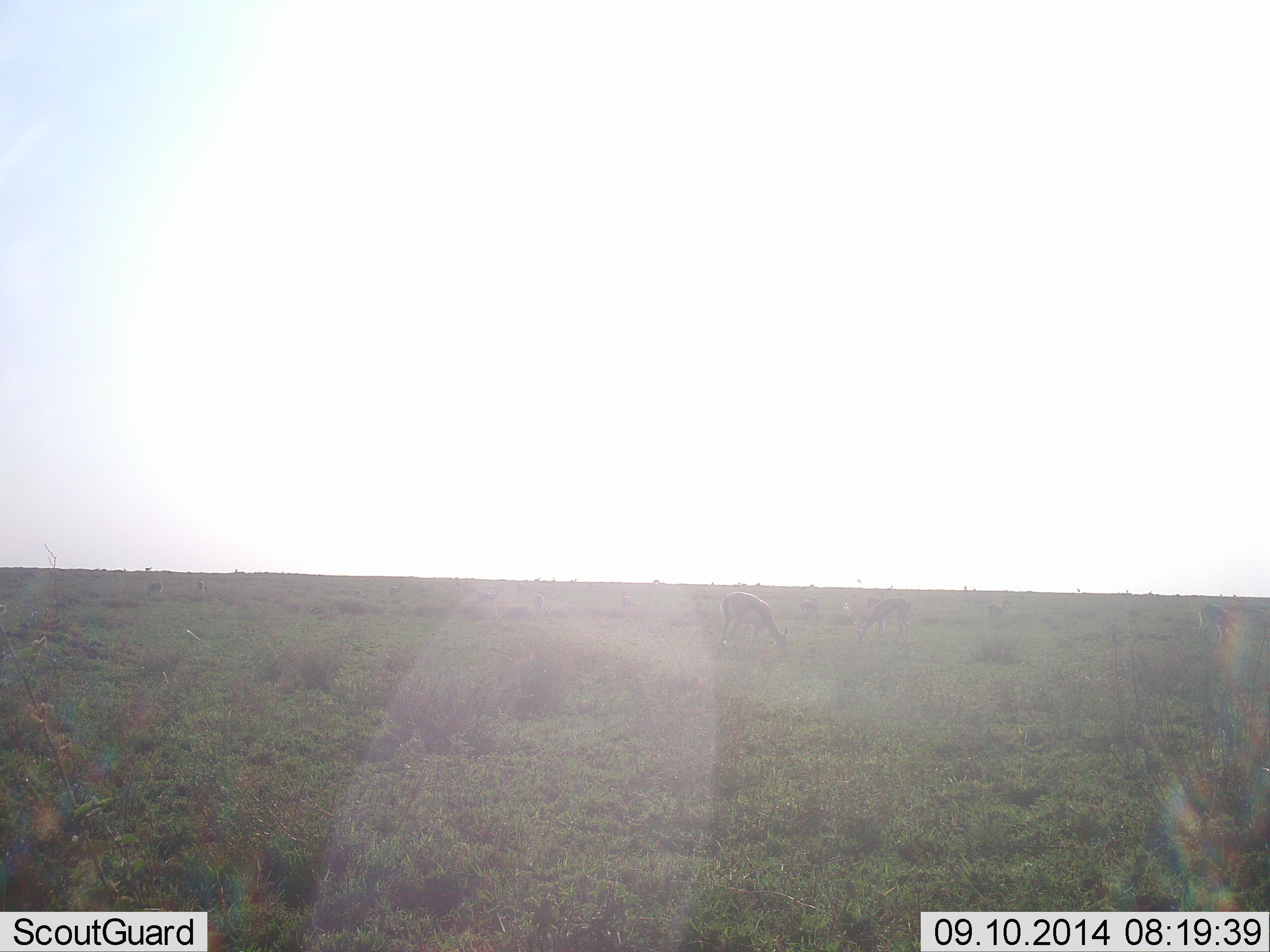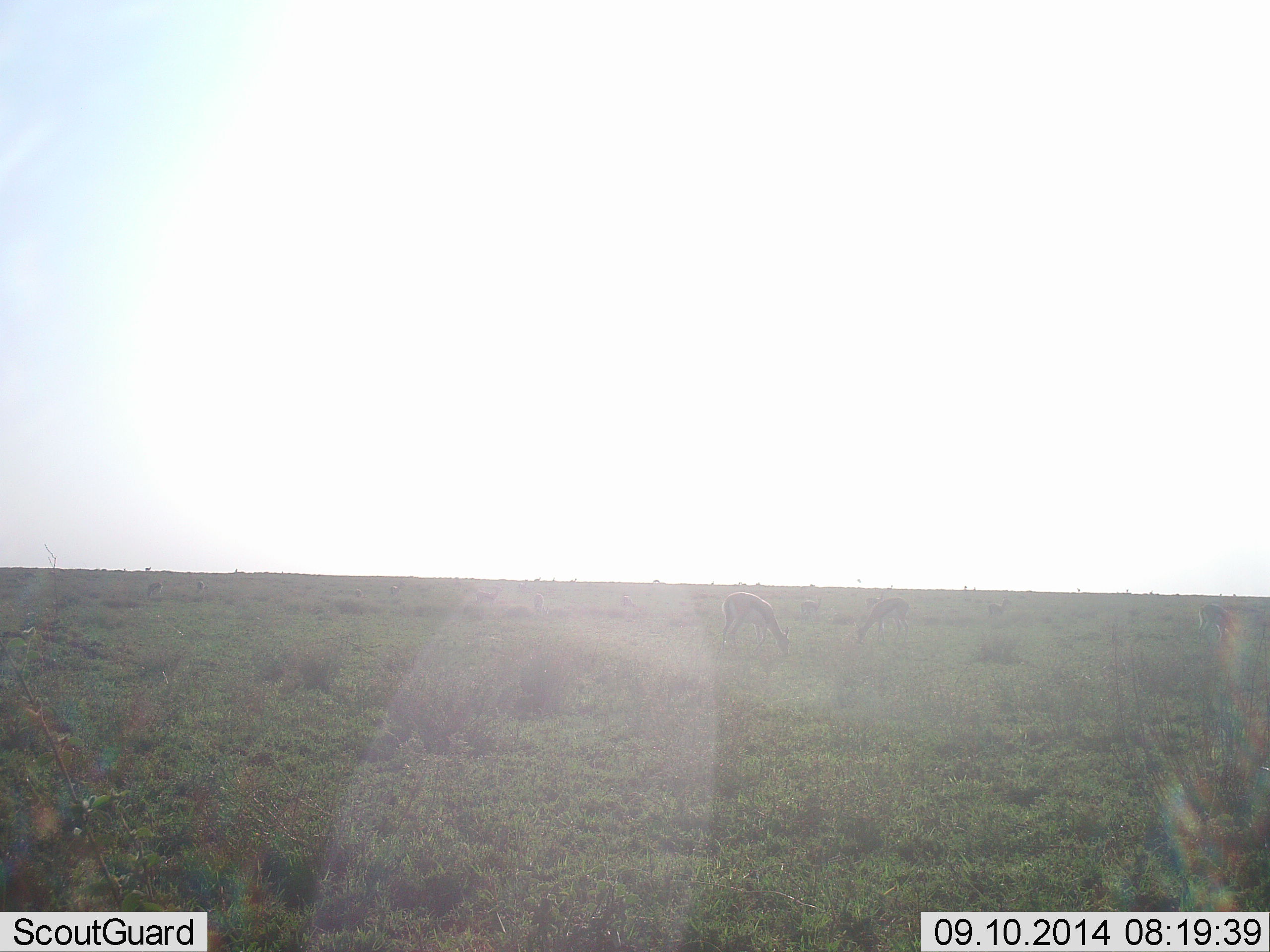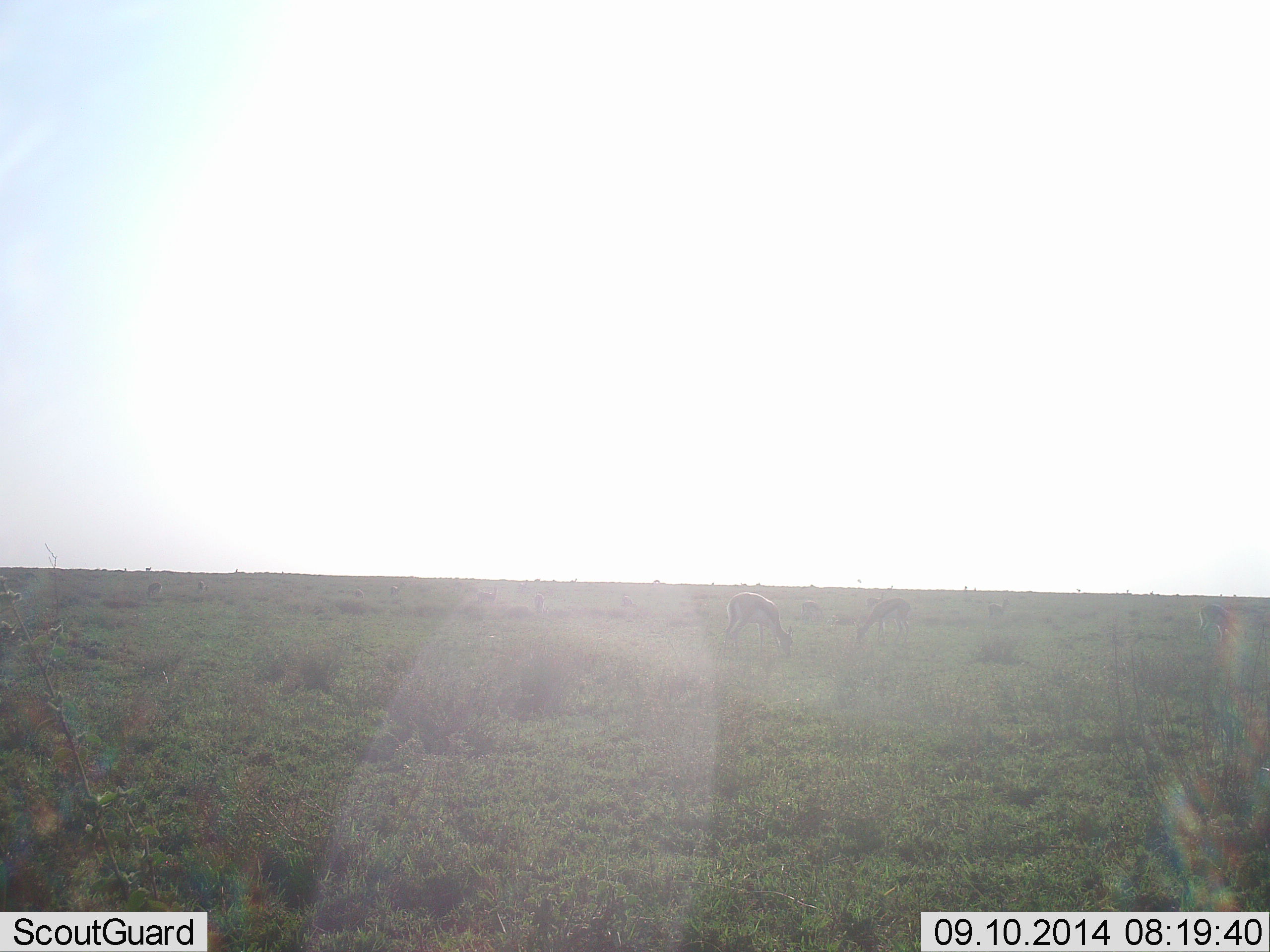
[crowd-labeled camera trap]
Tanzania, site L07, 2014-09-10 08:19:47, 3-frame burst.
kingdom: Animalia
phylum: Chordata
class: Mammalia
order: Artiodactyla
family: Bovidae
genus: Eudorcas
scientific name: Eudorcas thomsonii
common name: thomson's gazelle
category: gazellethomsons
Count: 3.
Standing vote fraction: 20%.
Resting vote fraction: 0%.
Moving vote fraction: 0%.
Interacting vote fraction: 0%.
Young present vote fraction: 0%.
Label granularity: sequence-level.